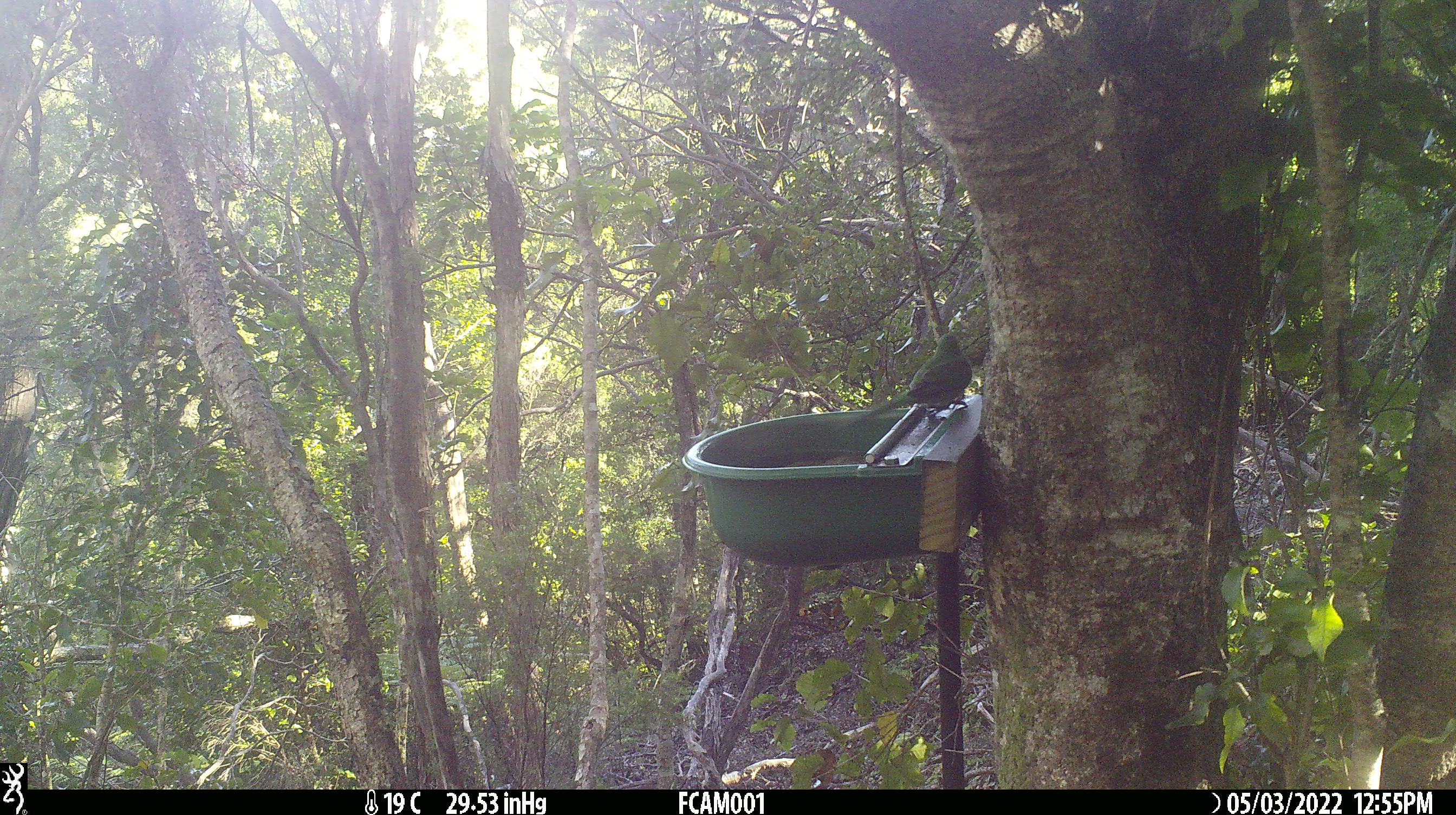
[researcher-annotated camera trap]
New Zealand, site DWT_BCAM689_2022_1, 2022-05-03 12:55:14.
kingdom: Animalia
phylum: Chordata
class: Aves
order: Psittaciformes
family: Psittaculidae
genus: Cyanoramphus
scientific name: Cyanoramphus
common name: parakeet